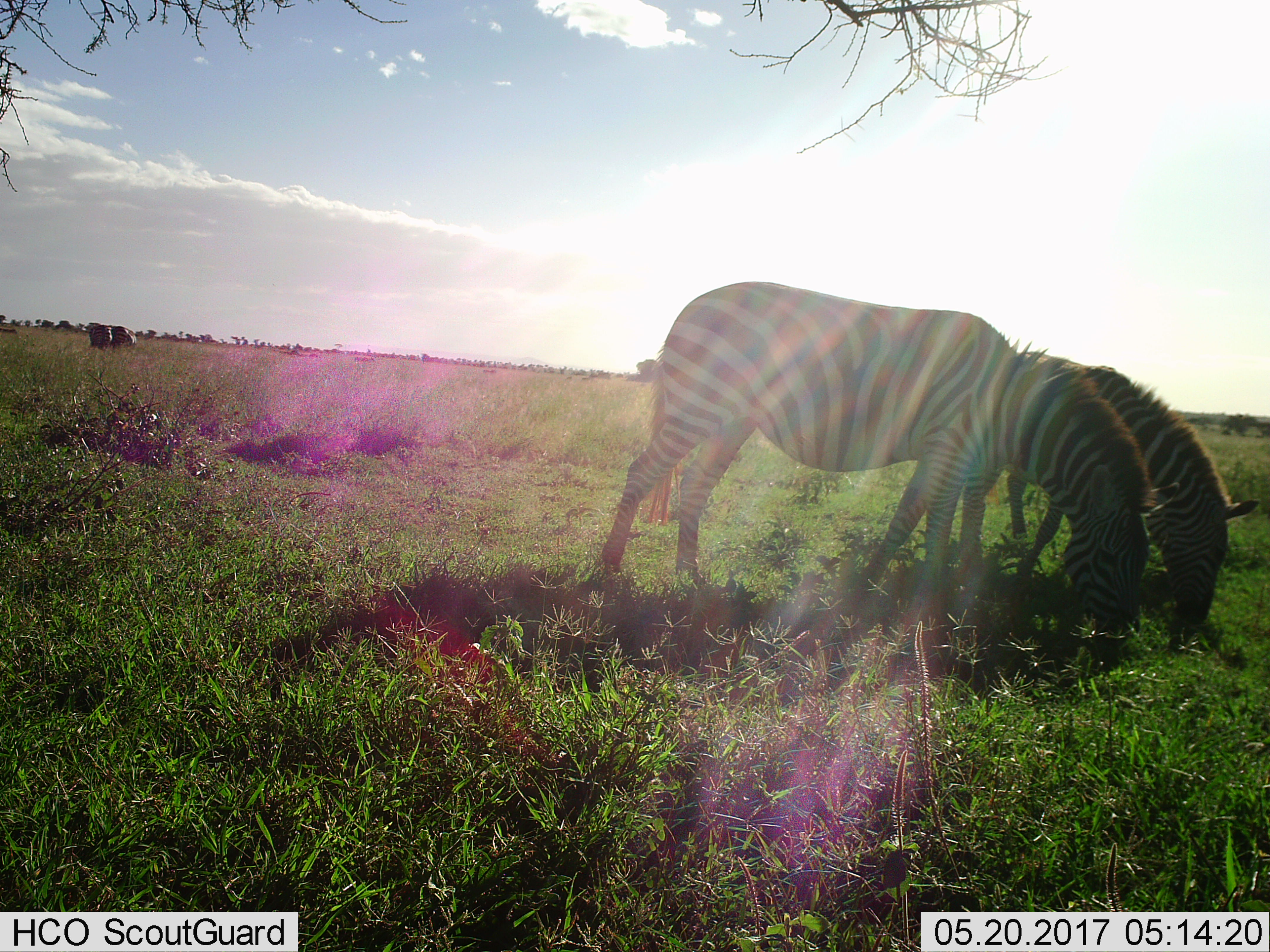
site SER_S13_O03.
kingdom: Animalia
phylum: Chordata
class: Mammalia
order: Perissodactyla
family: Equidae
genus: Equus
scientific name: Equus quagga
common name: plains zebra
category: zebraplains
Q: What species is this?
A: Zebraplains (plains zebra) (Equus quagga).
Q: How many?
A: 4.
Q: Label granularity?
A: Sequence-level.